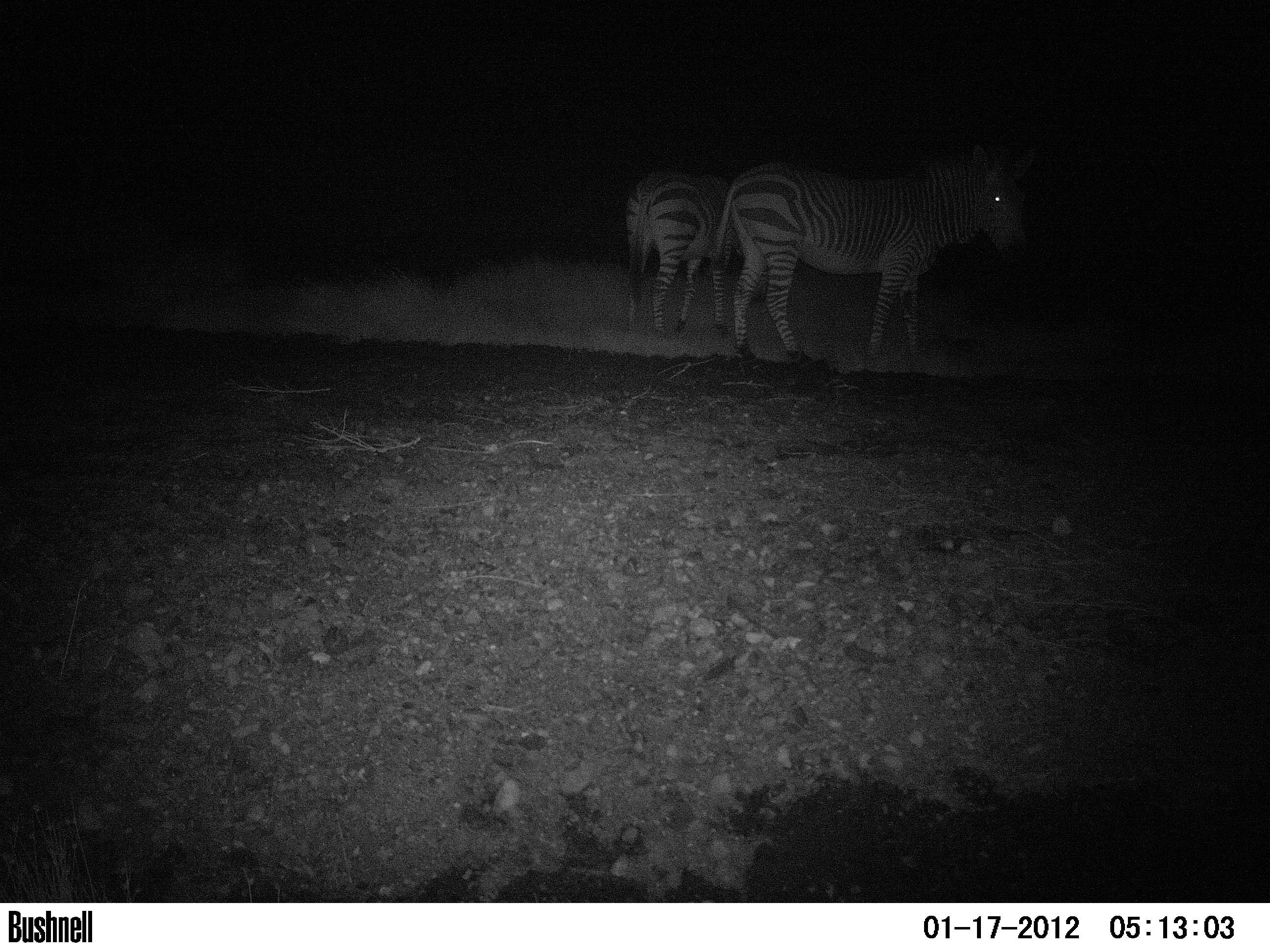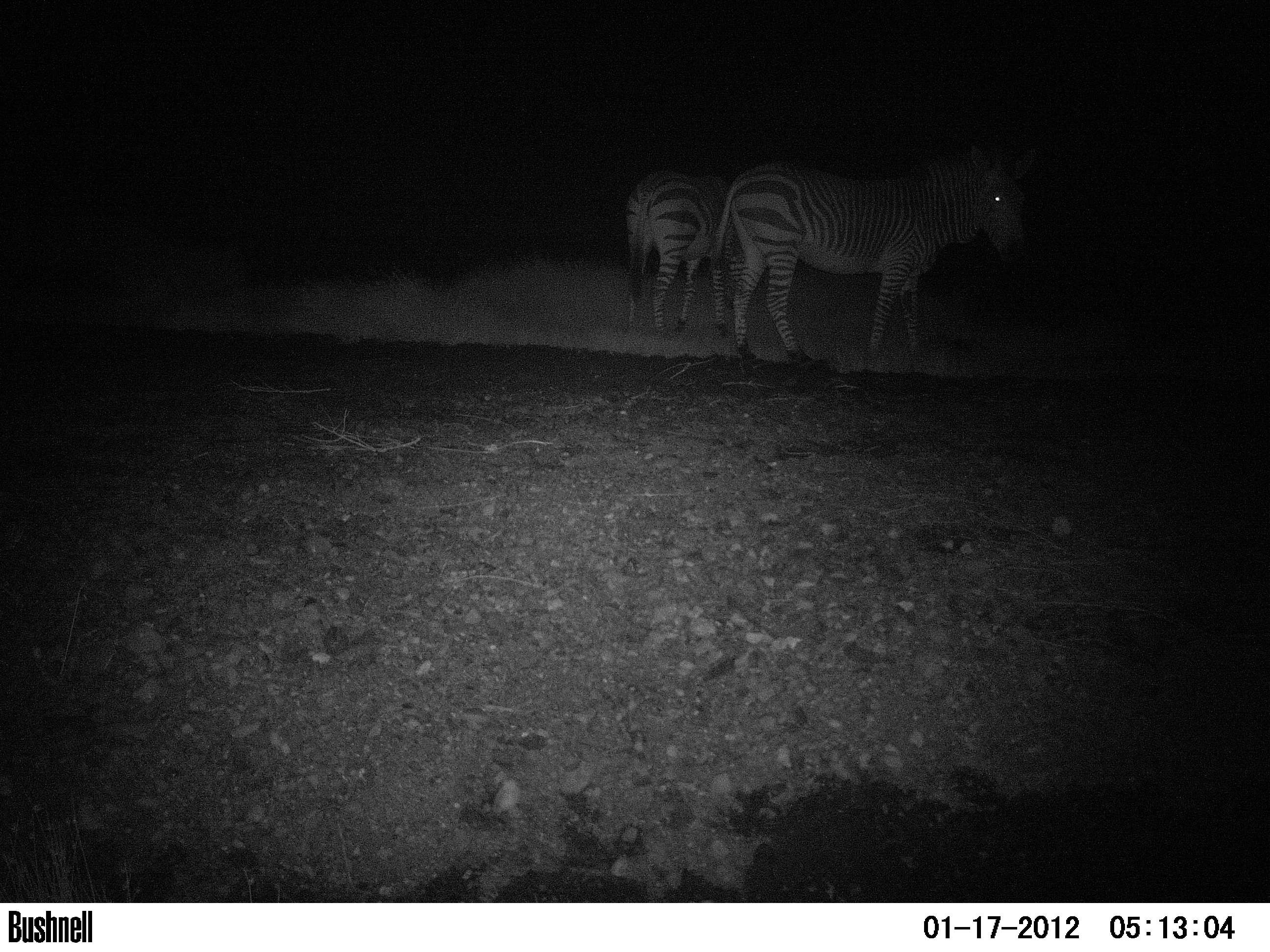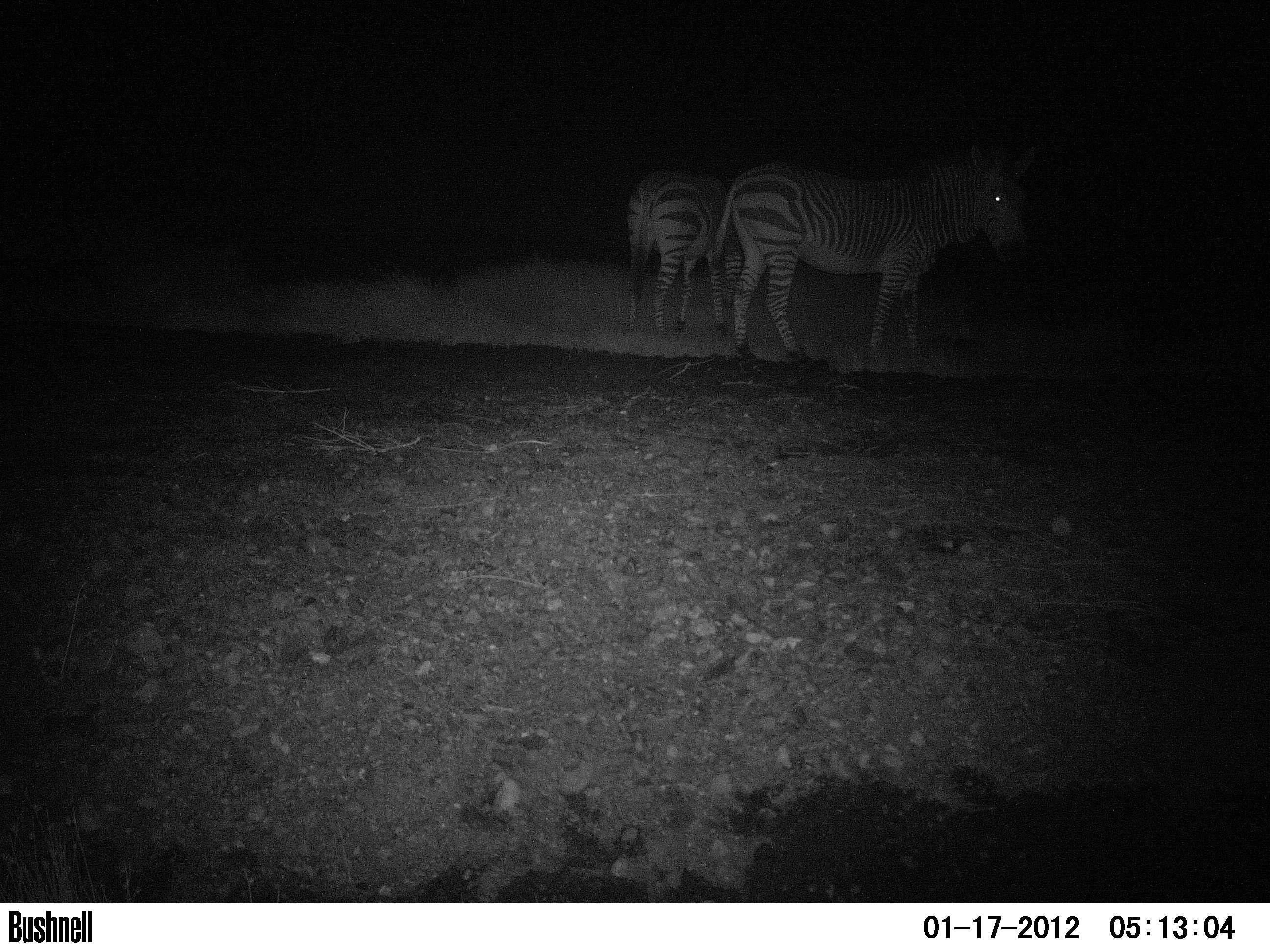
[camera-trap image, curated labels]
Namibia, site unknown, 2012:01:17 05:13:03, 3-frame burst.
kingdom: Animalia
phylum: Chordata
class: Mammalia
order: Perissodactyla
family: Equidae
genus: Equus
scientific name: Equus zebra hartmannae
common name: hartmann's mountain zebra